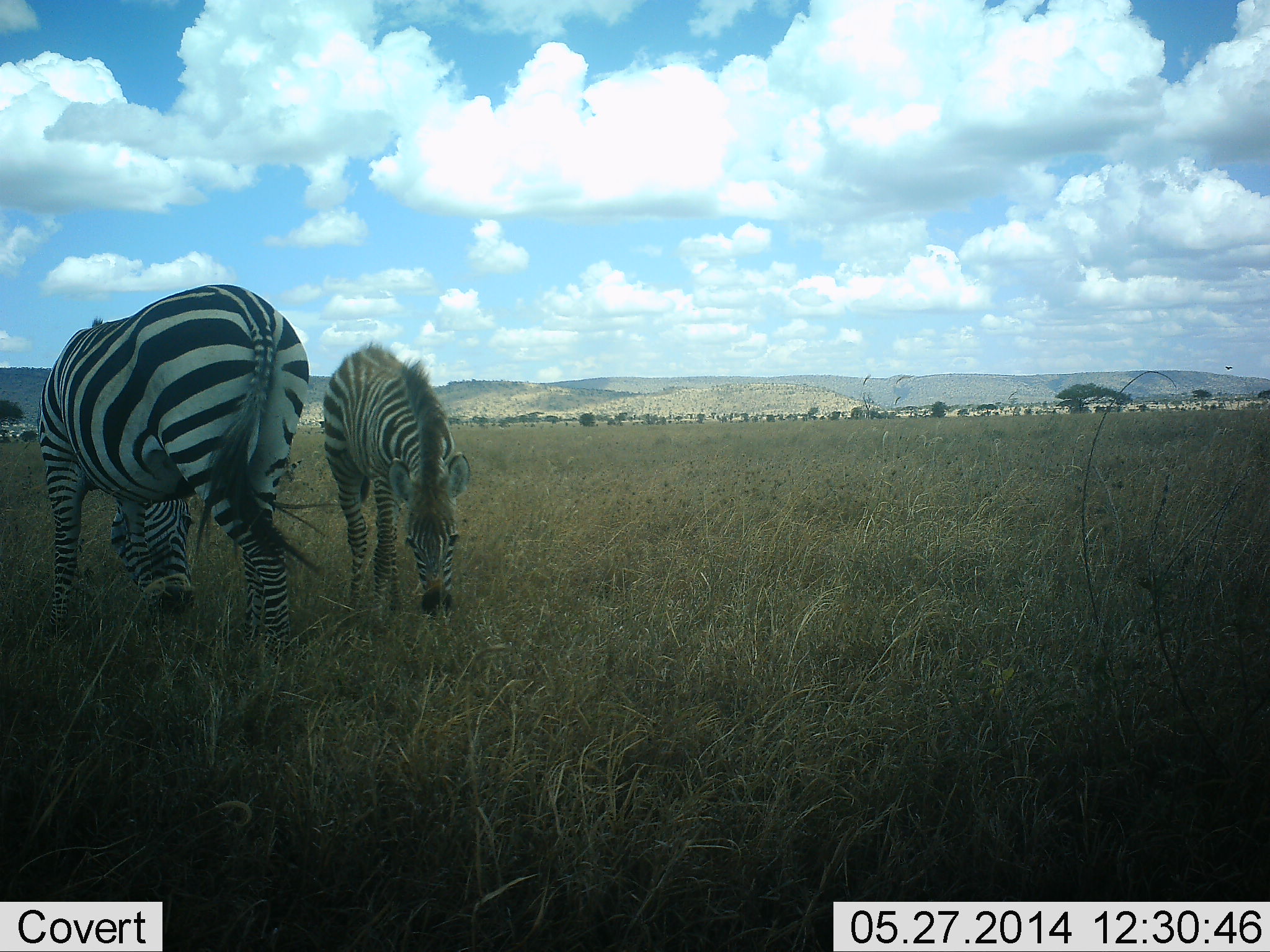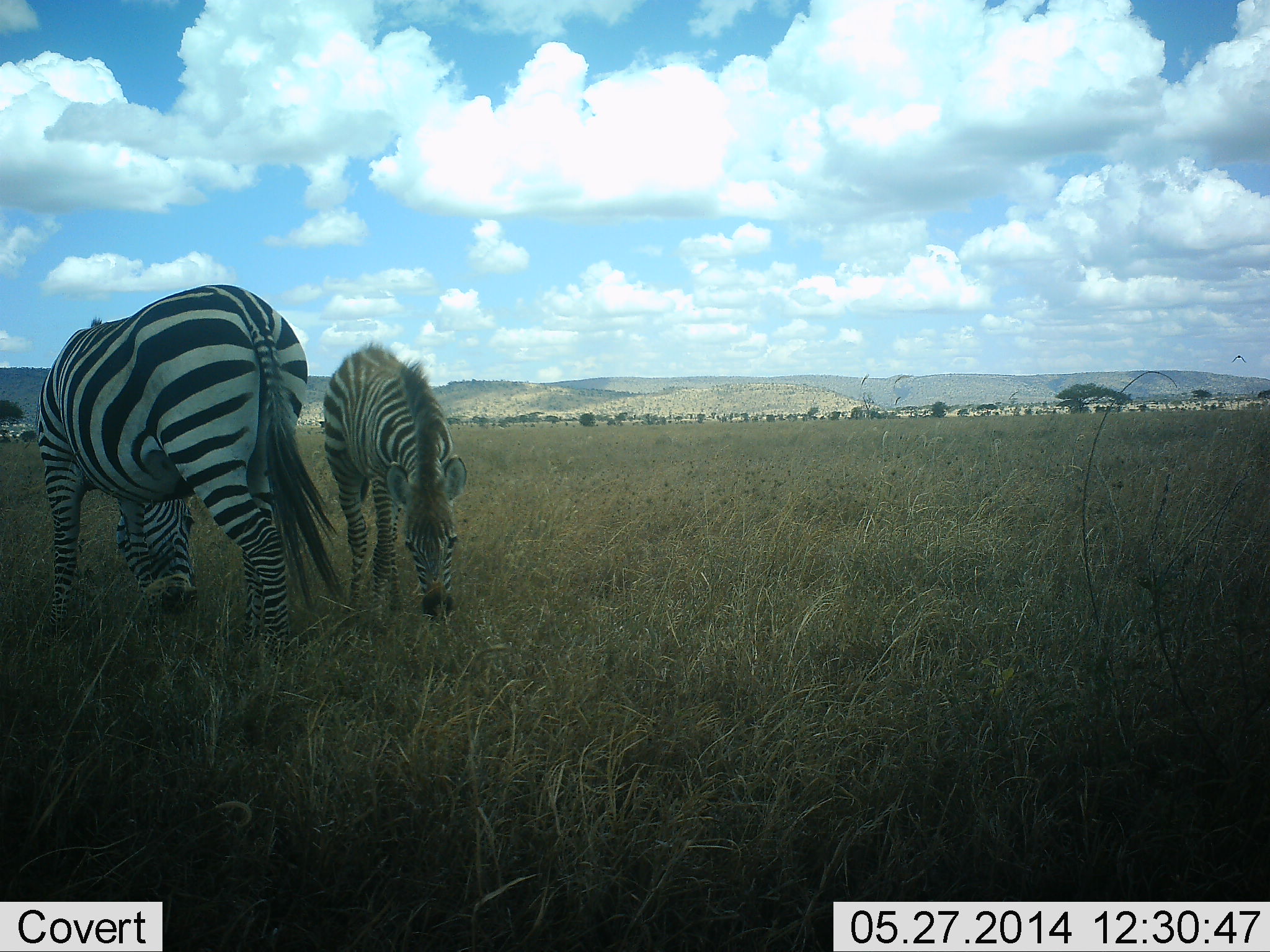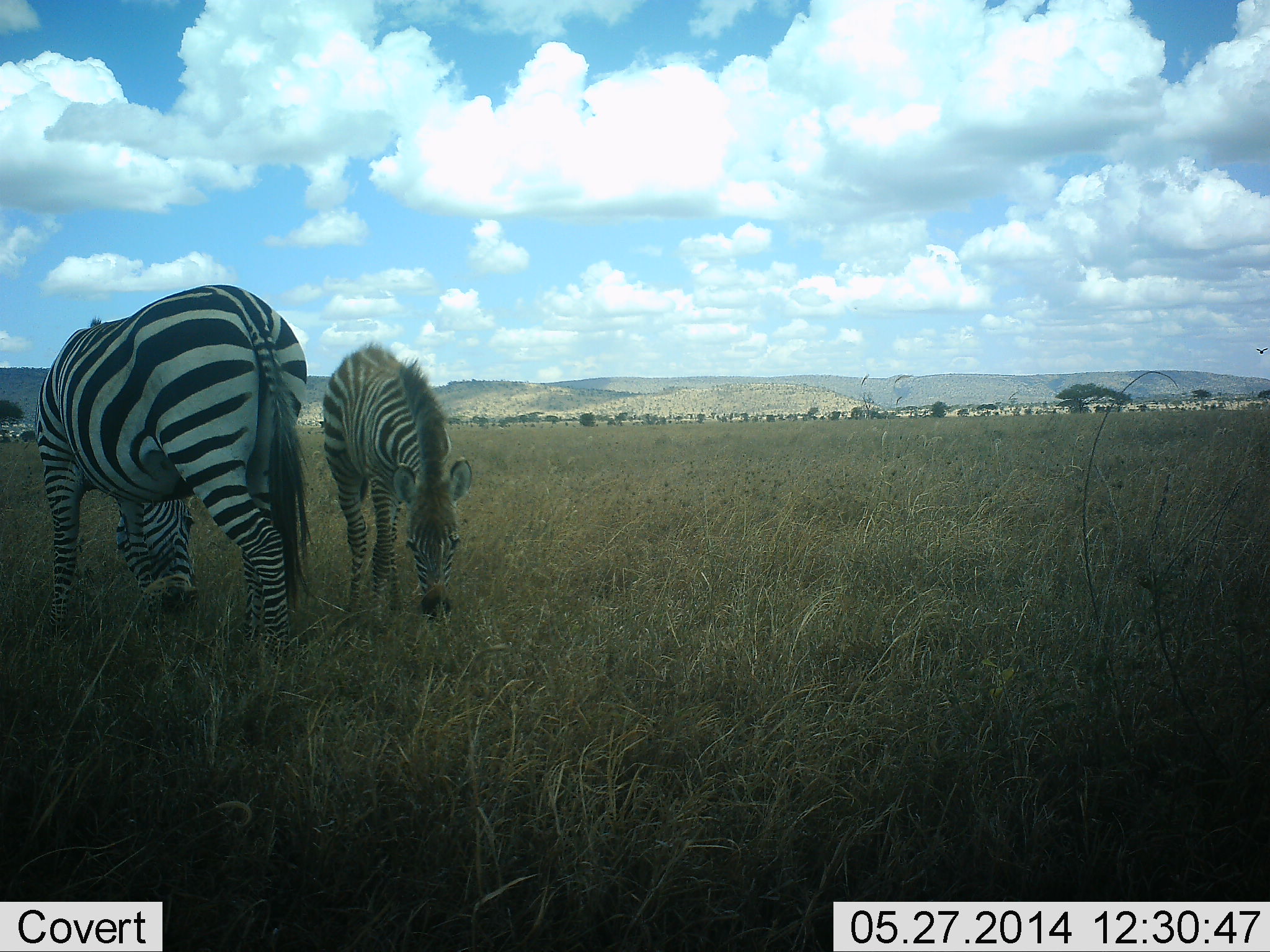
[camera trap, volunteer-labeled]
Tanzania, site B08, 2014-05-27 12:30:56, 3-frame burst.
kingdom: Animalia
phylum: Chordata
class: Mammalia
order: Perissodactyla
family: Equidae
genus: Equus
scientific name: Equus quagga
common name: plains zebra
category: zebra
Zebra (plains zebra) (Equus quagga), count 2. Behavior (volunteer vote fractions): standing 30%, resting 0%, moving 0%, interacting 0%. Young present (vote fraction): 70%. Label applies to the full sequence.